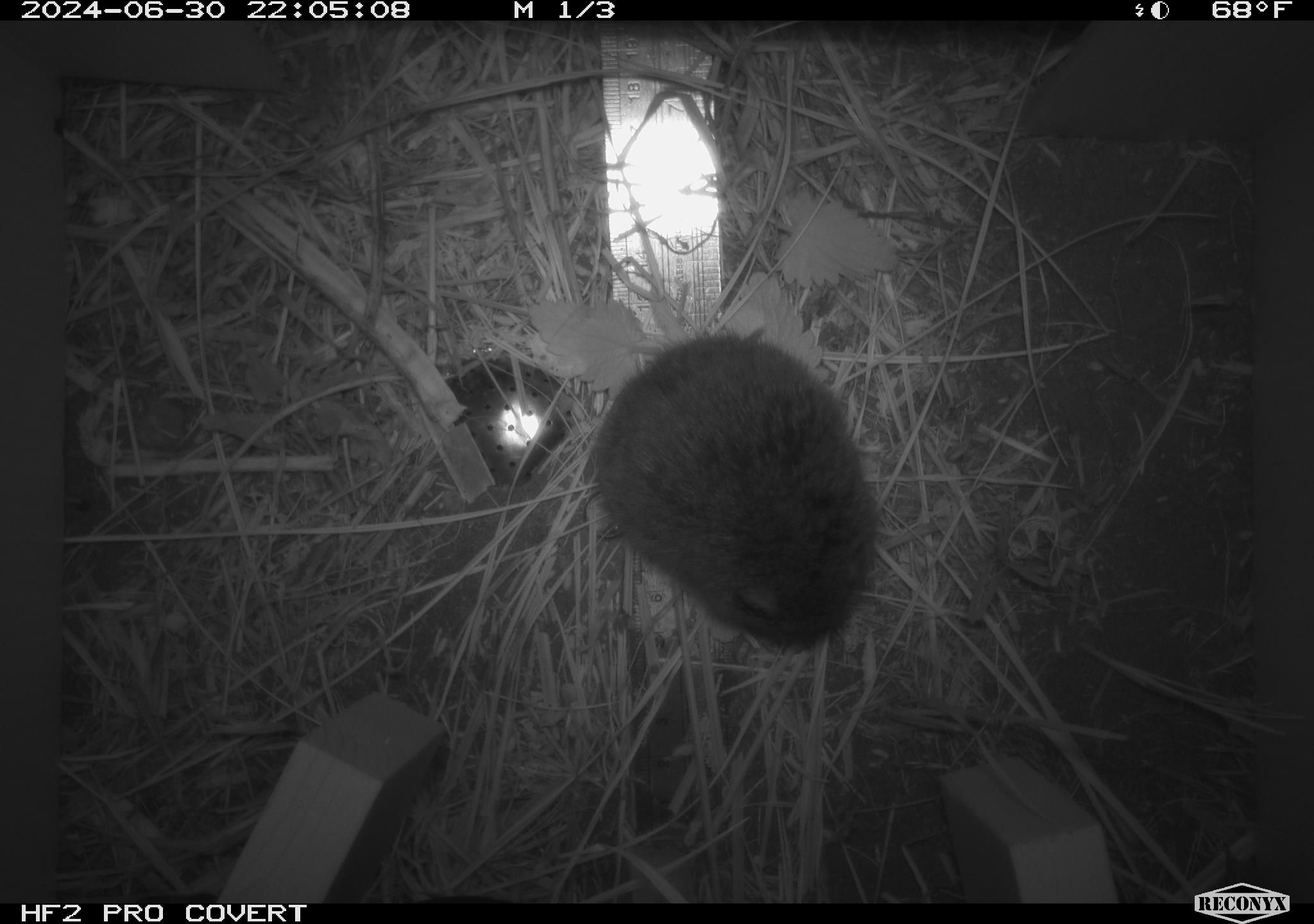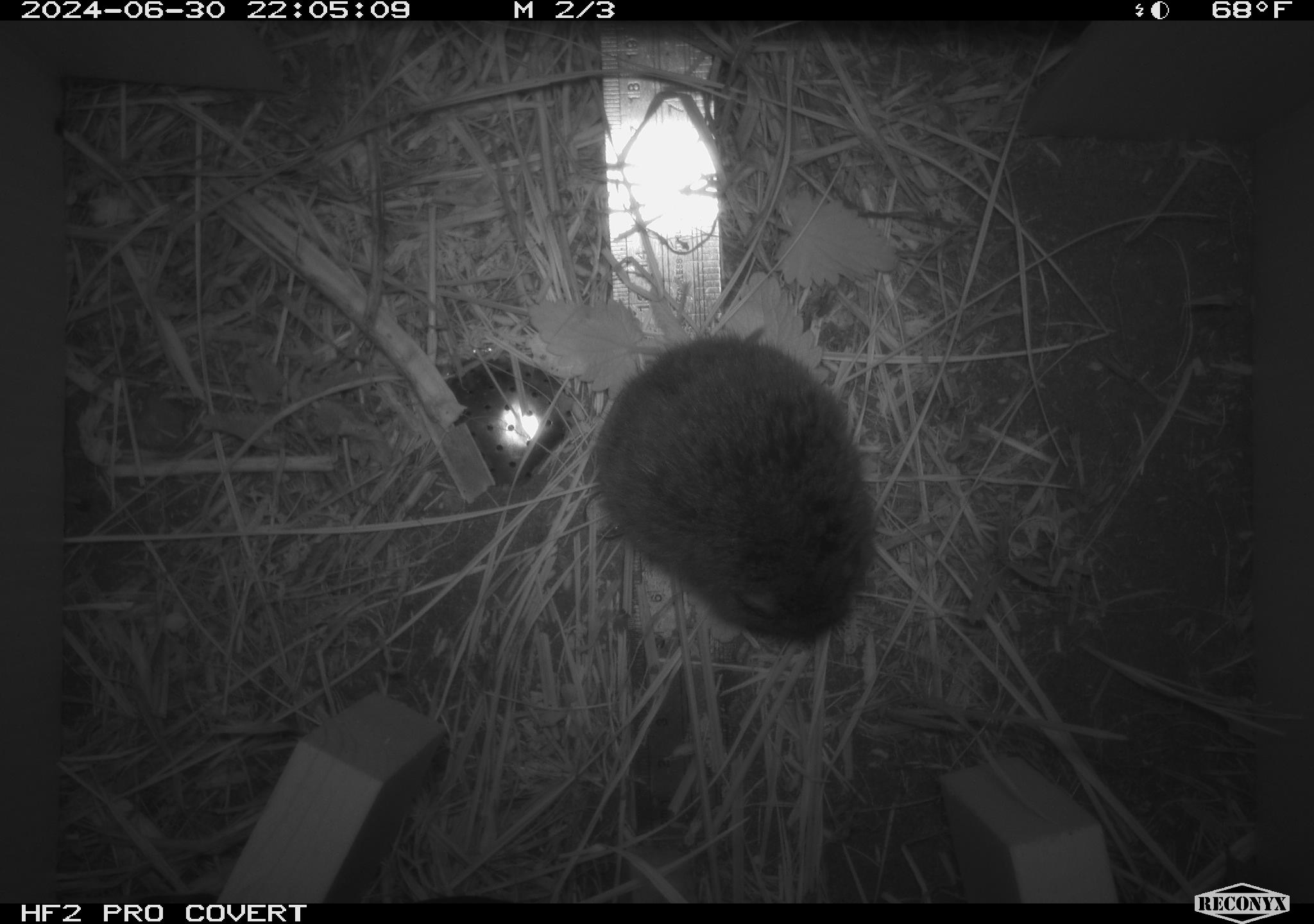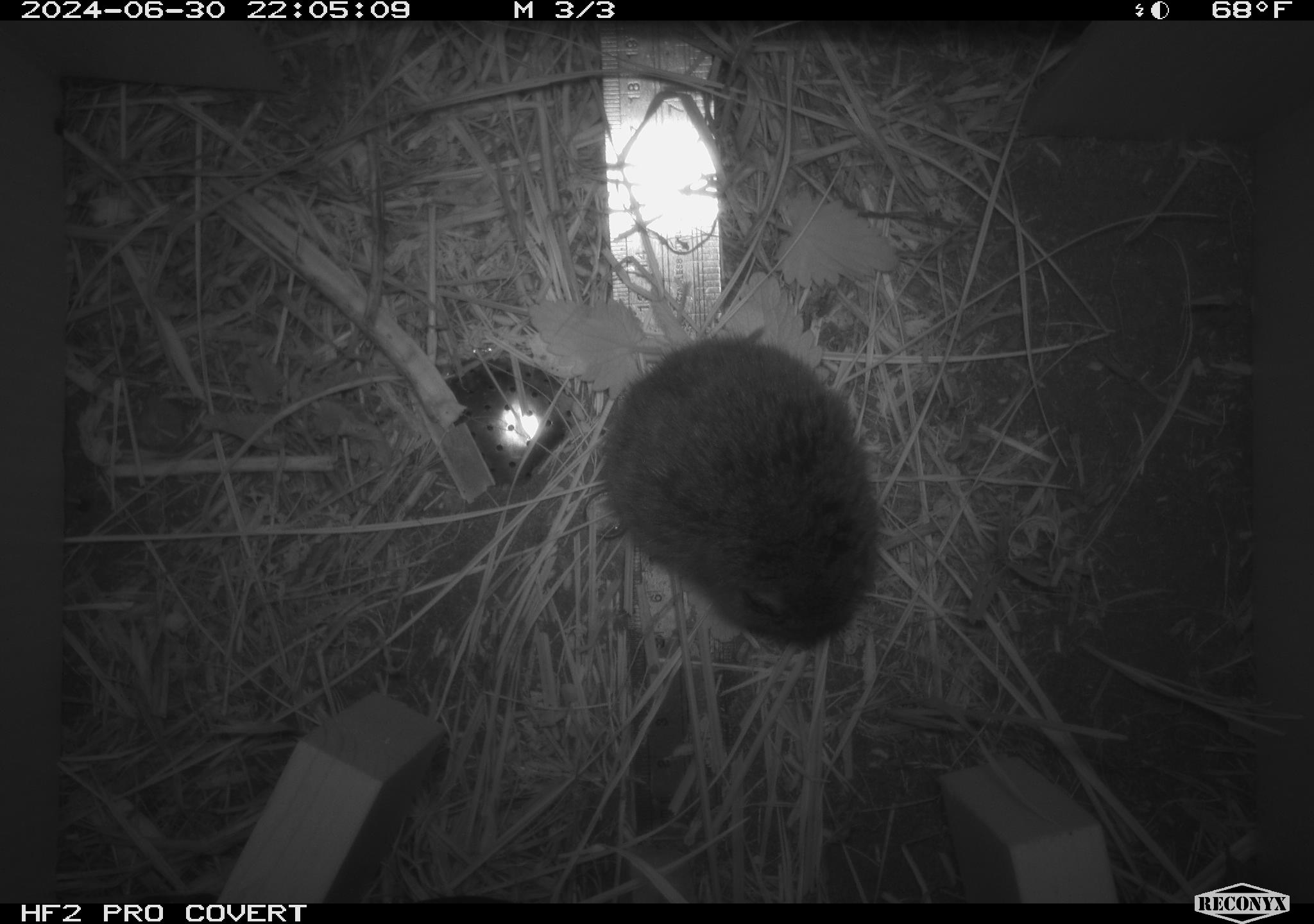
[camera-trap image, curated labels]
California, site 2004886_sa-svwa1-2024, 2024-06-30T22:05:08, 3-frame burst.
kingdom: Animalia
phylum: Chordata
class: Mammalia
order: Rodentia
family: Cricetidae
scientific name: Arvicolinae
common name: voles, lemmings, and muskrats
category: arvicolinae subfamily